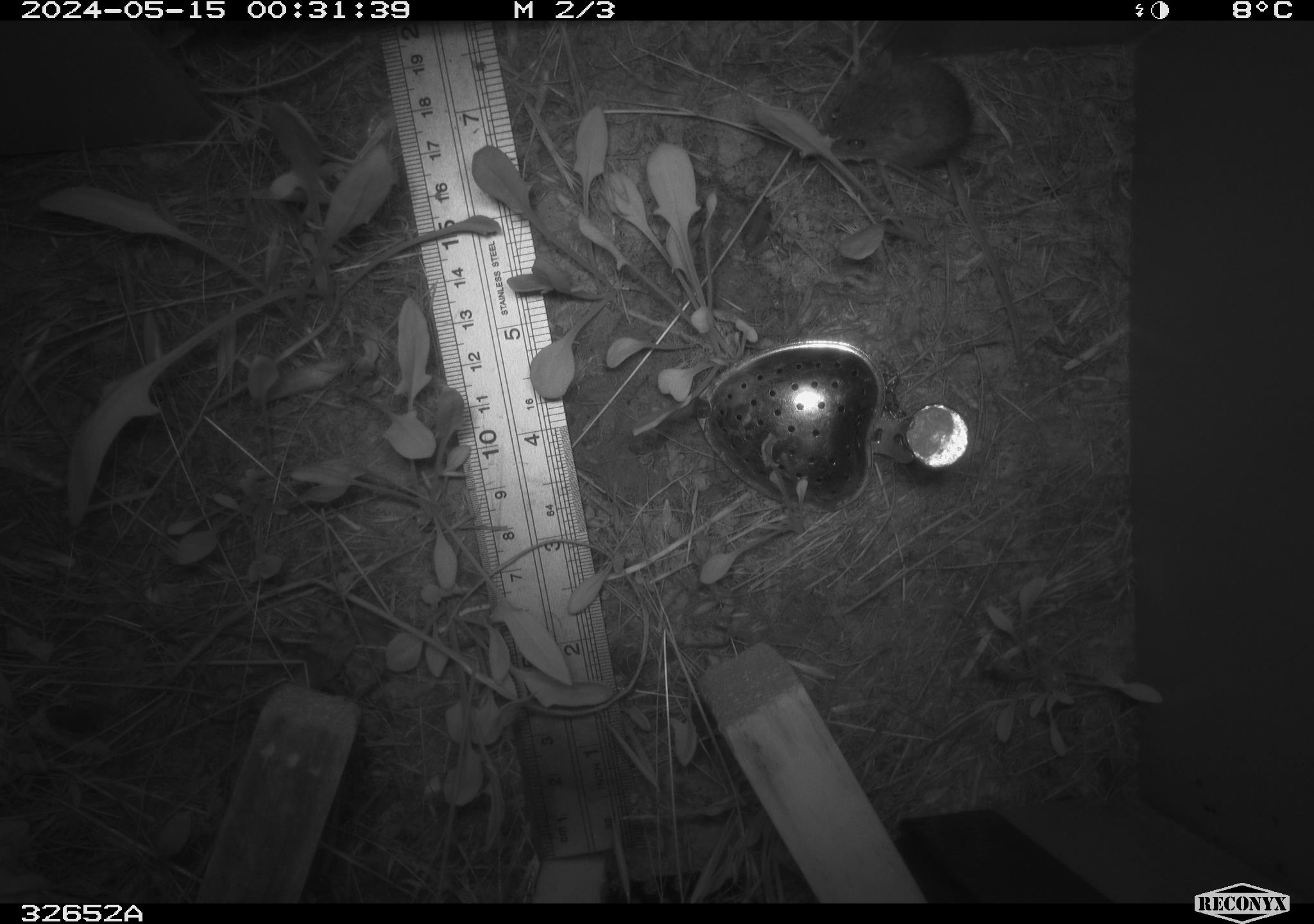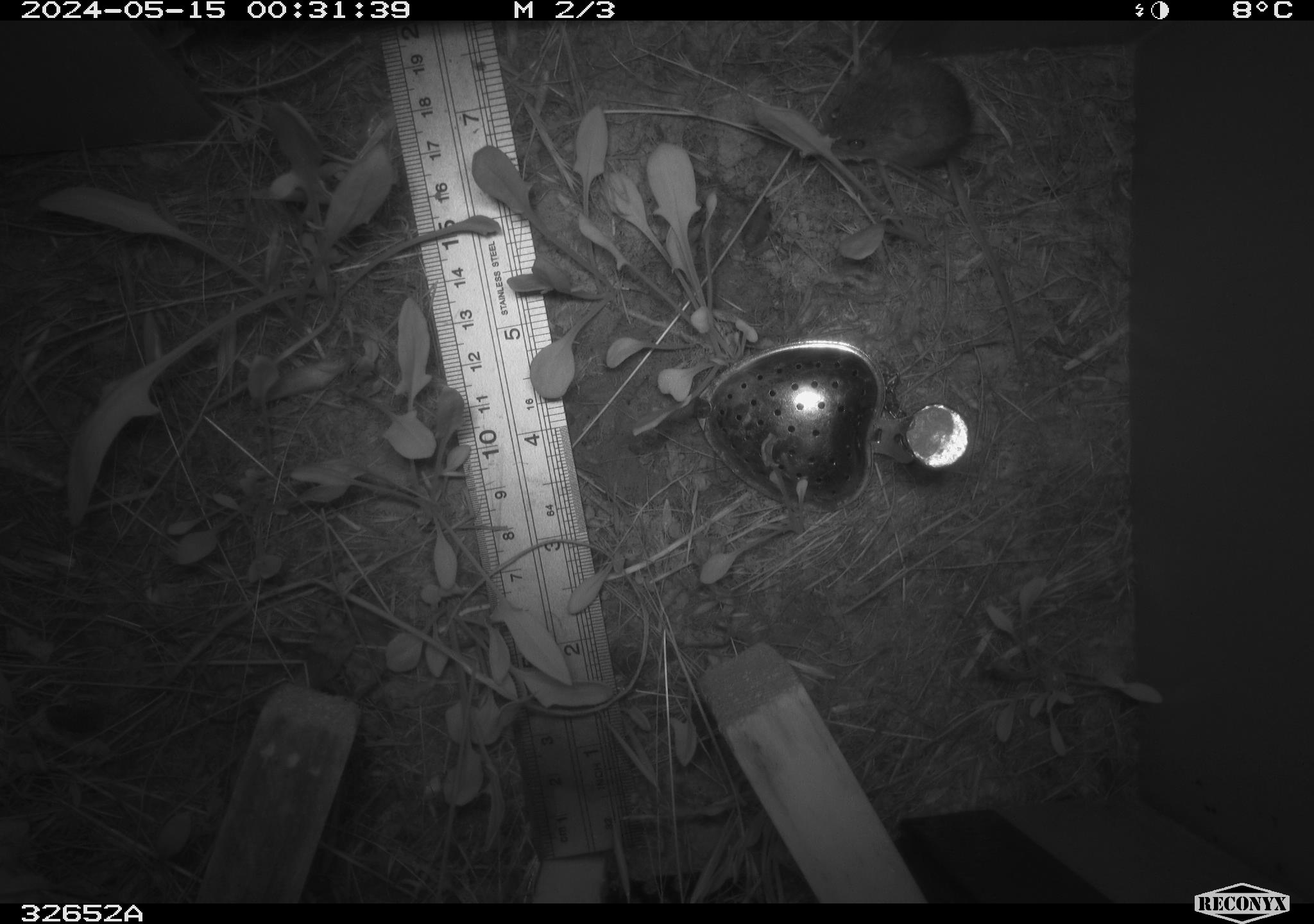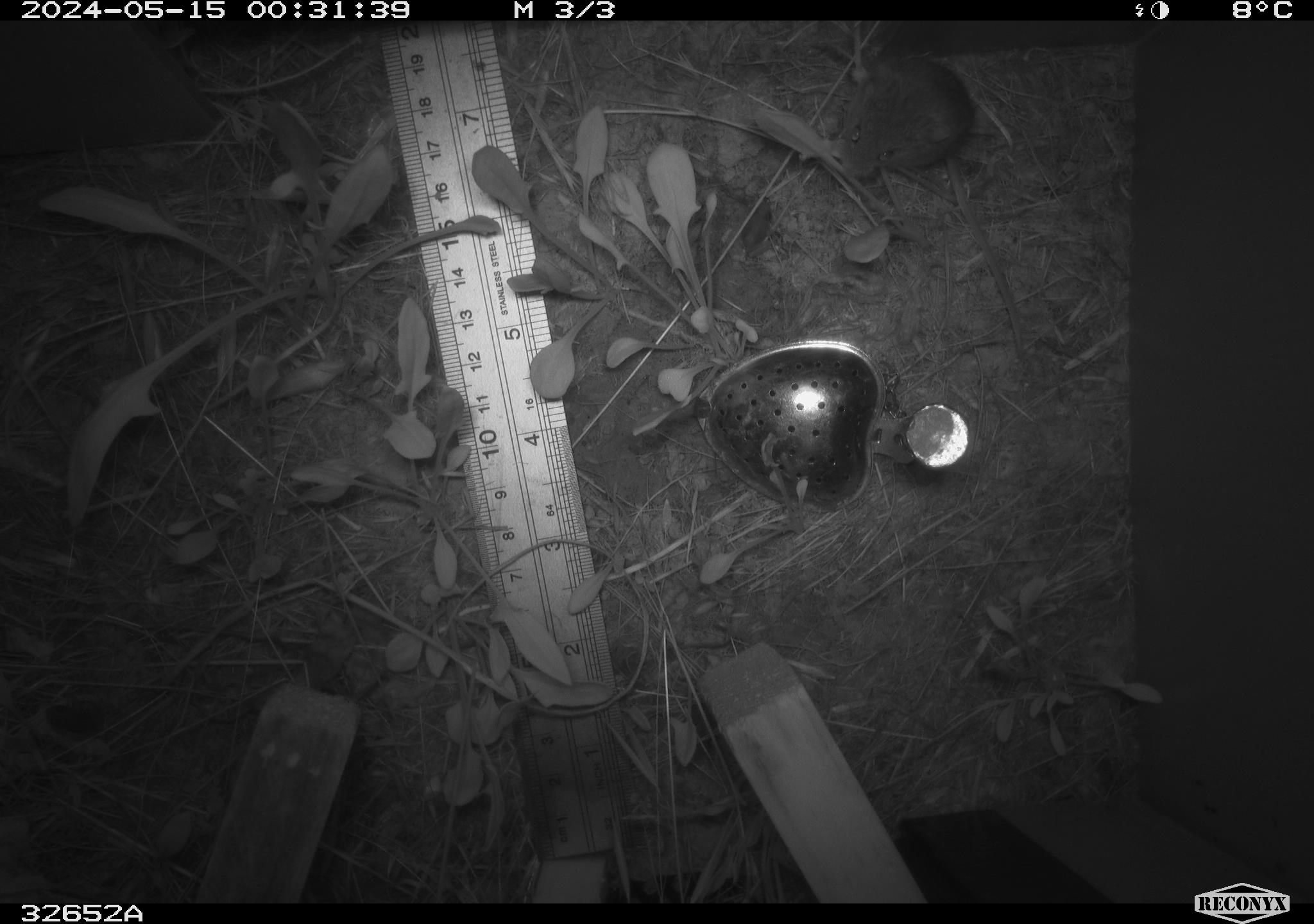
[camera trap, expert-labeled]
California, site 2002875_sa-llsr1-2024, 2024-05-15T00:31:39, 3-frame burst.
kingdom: Animalia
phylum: Chordata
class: Mammalia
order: Rodentia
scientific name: Rodentia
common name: mouse species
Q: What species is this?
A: Mouse species (Rodentia).